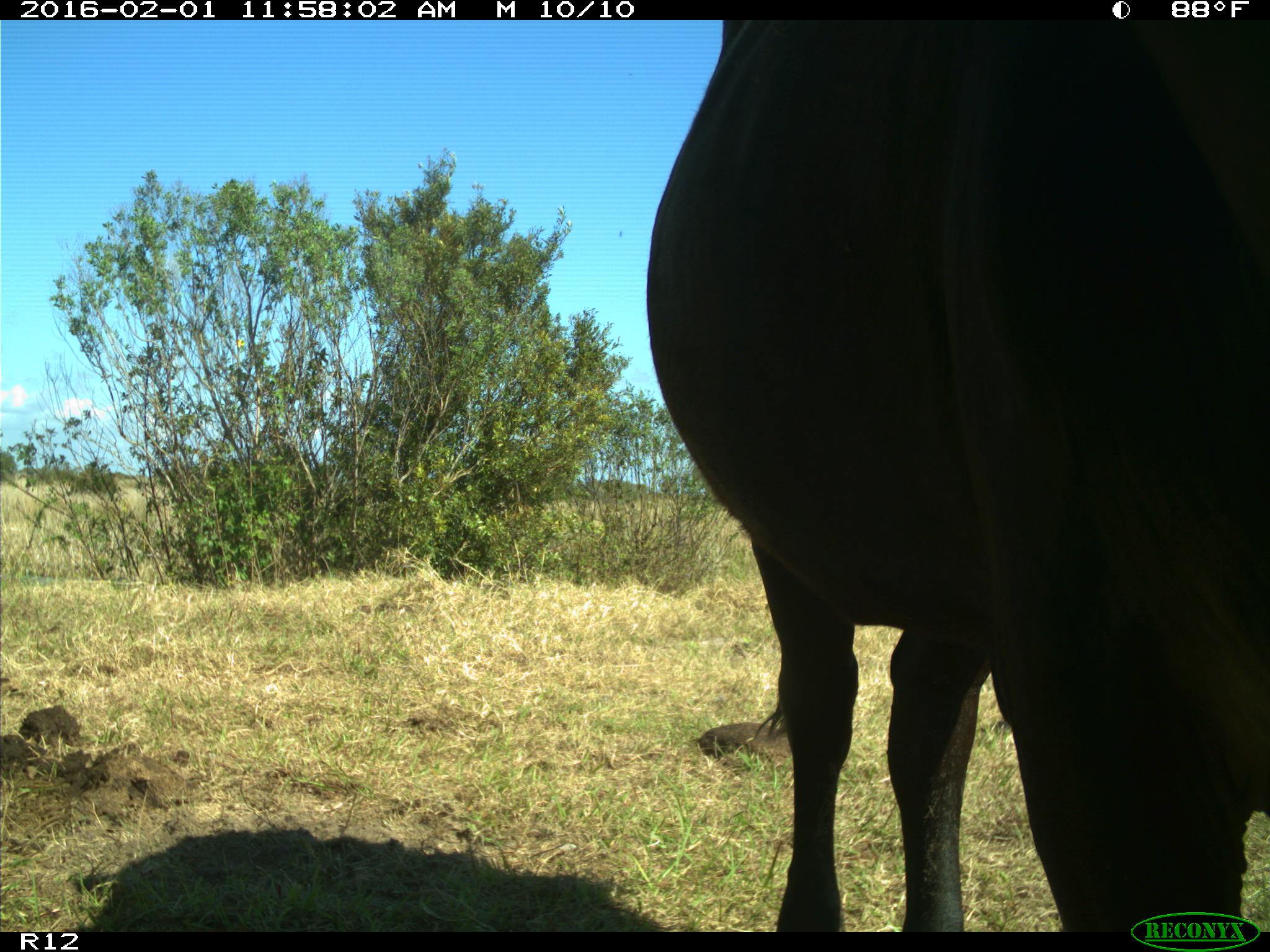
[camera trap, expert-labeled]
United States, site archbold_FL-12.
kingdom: Animalia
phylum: Chordata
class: Mammalia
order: Artiodactyla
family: Bovidae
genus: Bos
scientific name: Bos taurus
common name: domestic cow